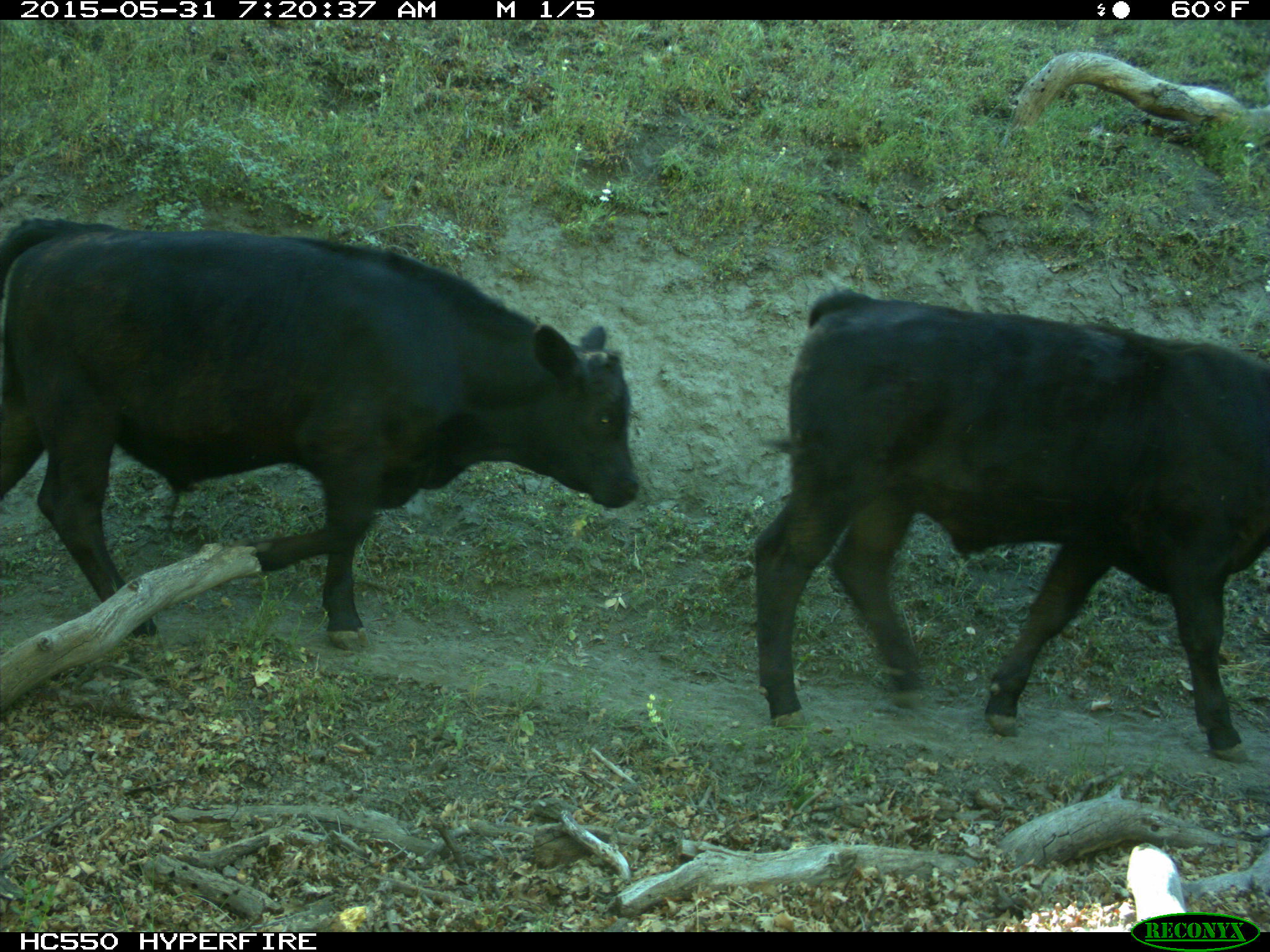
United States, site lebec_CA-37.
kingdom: Animalia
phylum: Chordata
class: Mammalia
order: Artiodactyla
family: Bovidae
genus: Bos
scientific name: Bos taurus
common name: domestic cow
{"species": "Bos taurus (domestic cow)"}